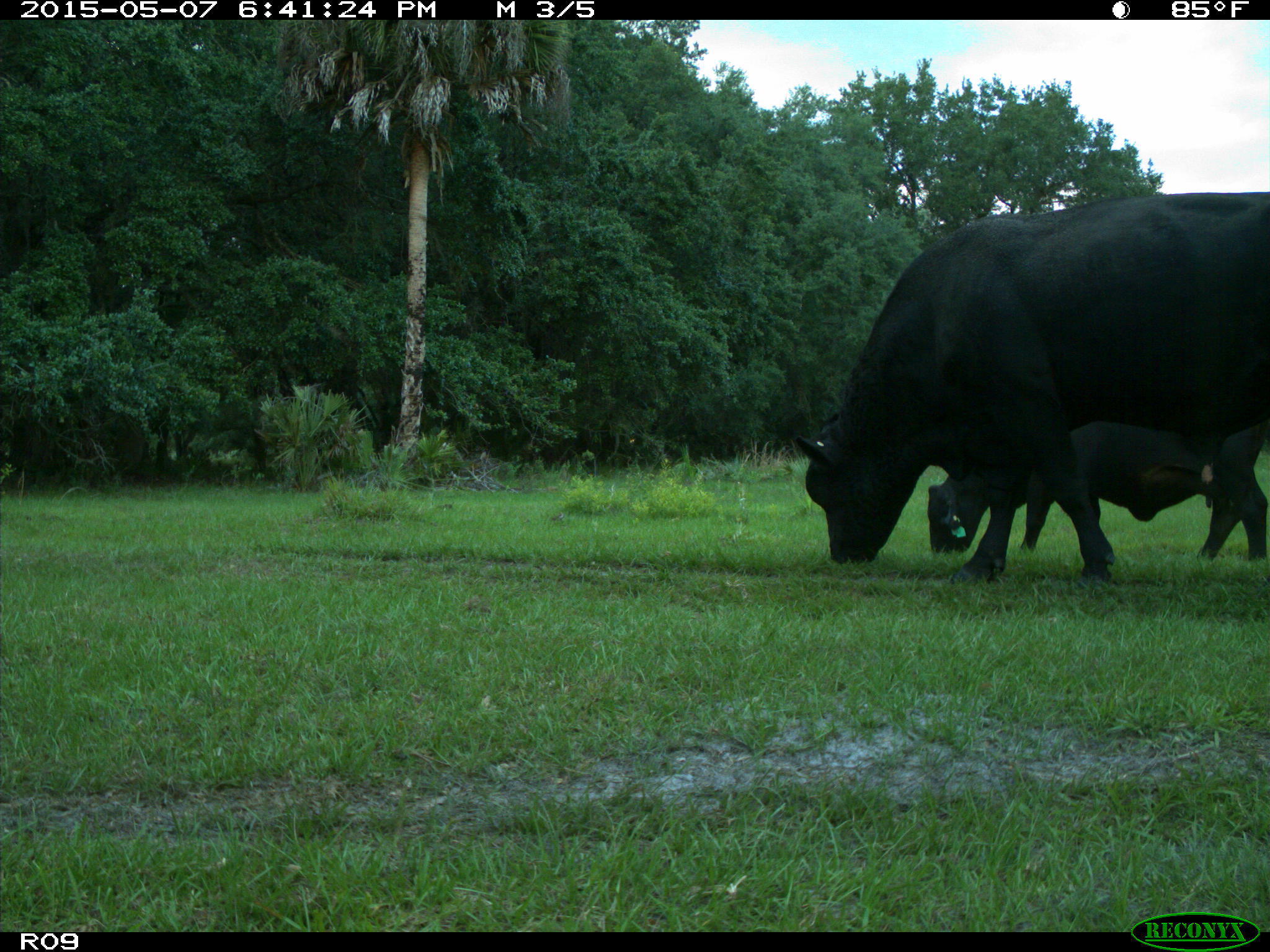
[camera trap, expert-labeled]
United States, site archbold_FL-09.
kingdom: Animalia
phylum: Chordata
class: Mammalia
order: Artiodactyla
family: Bovidae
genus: Bos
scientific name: Bos taurus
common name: domestic cow